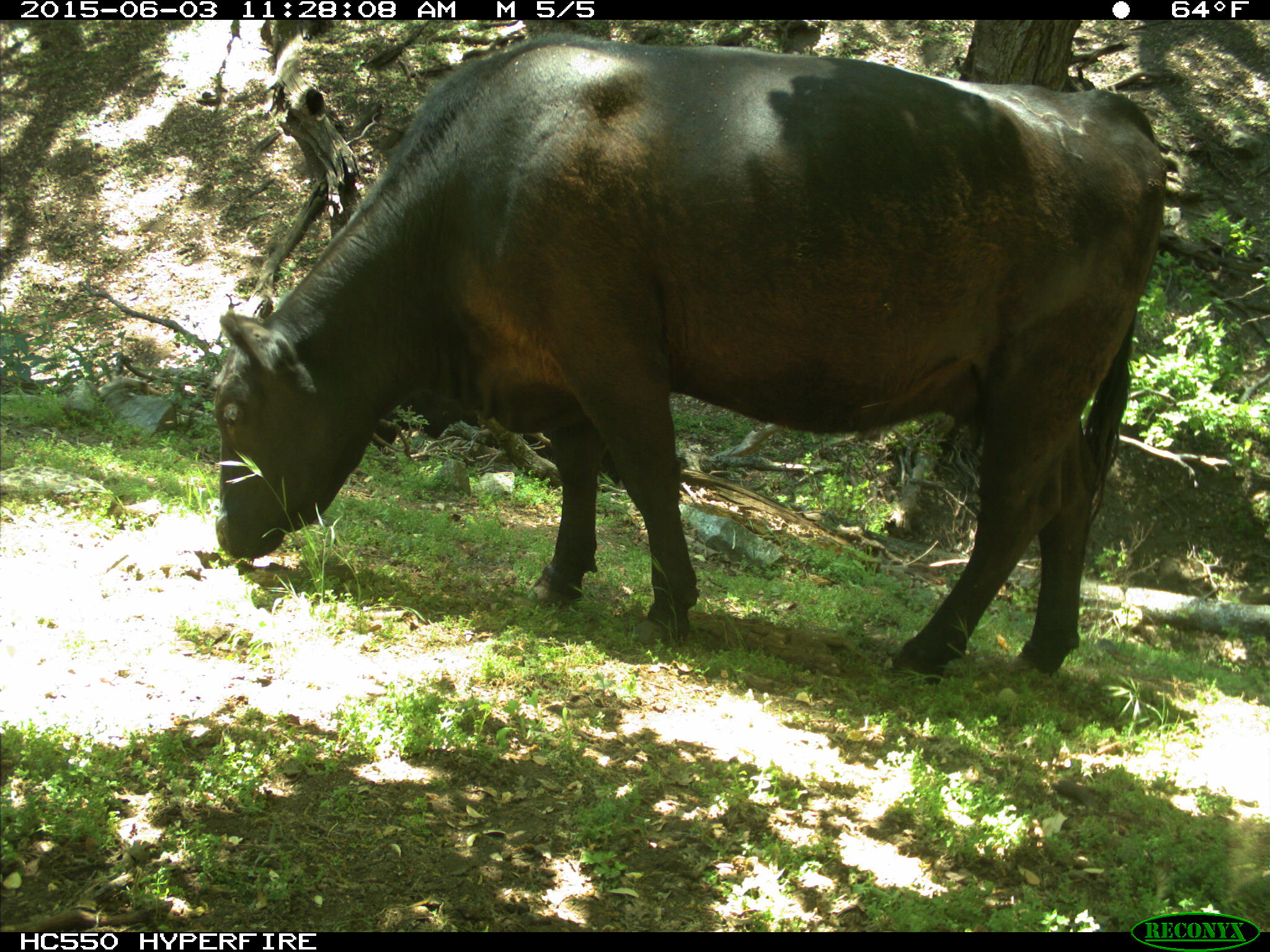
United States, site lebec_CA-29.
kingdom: Animalia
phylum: Chordata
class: Mammalia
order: Artiodactyla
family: Bovidae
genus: Bos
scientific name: Bos taurus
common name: domestic cow